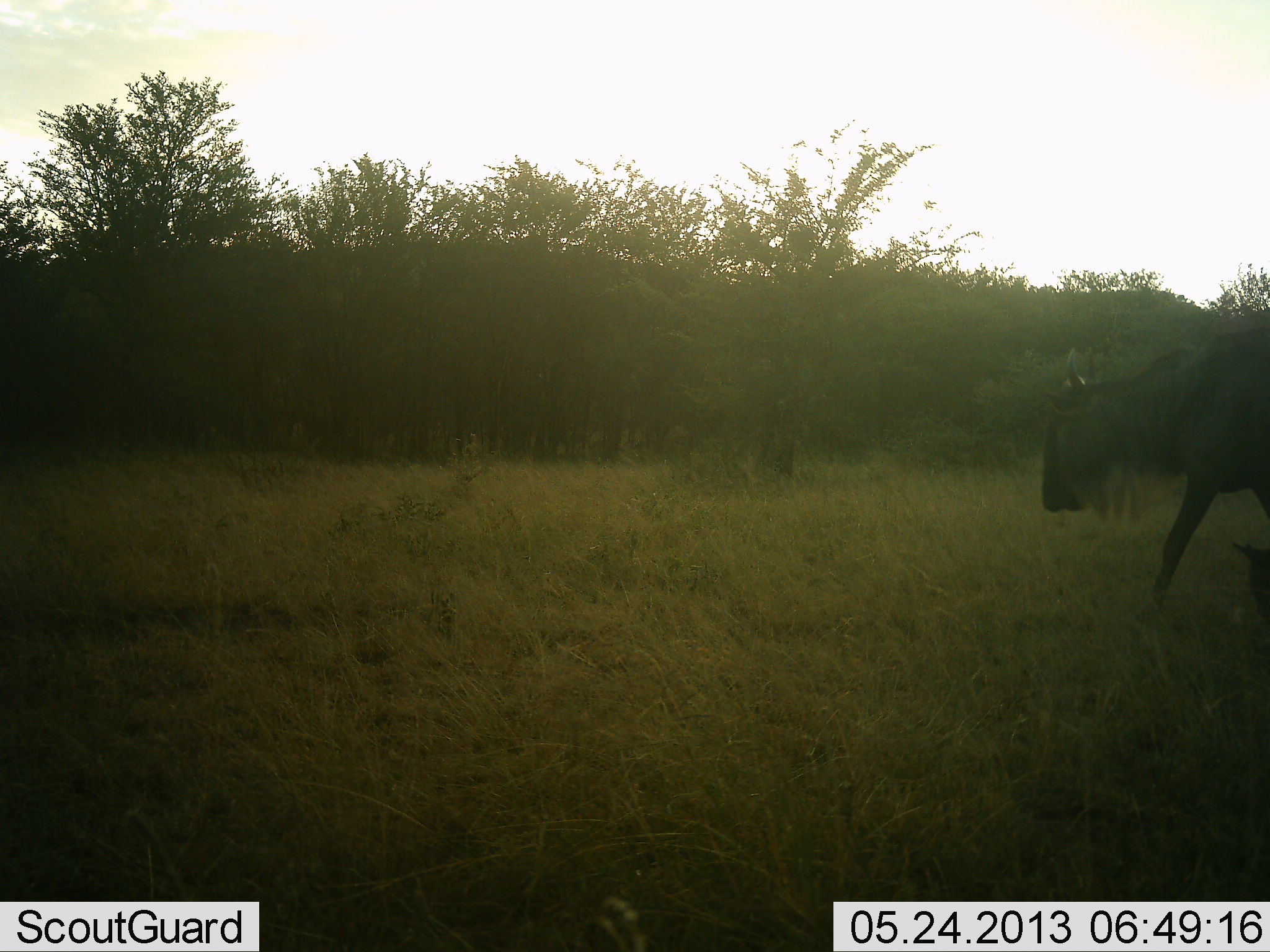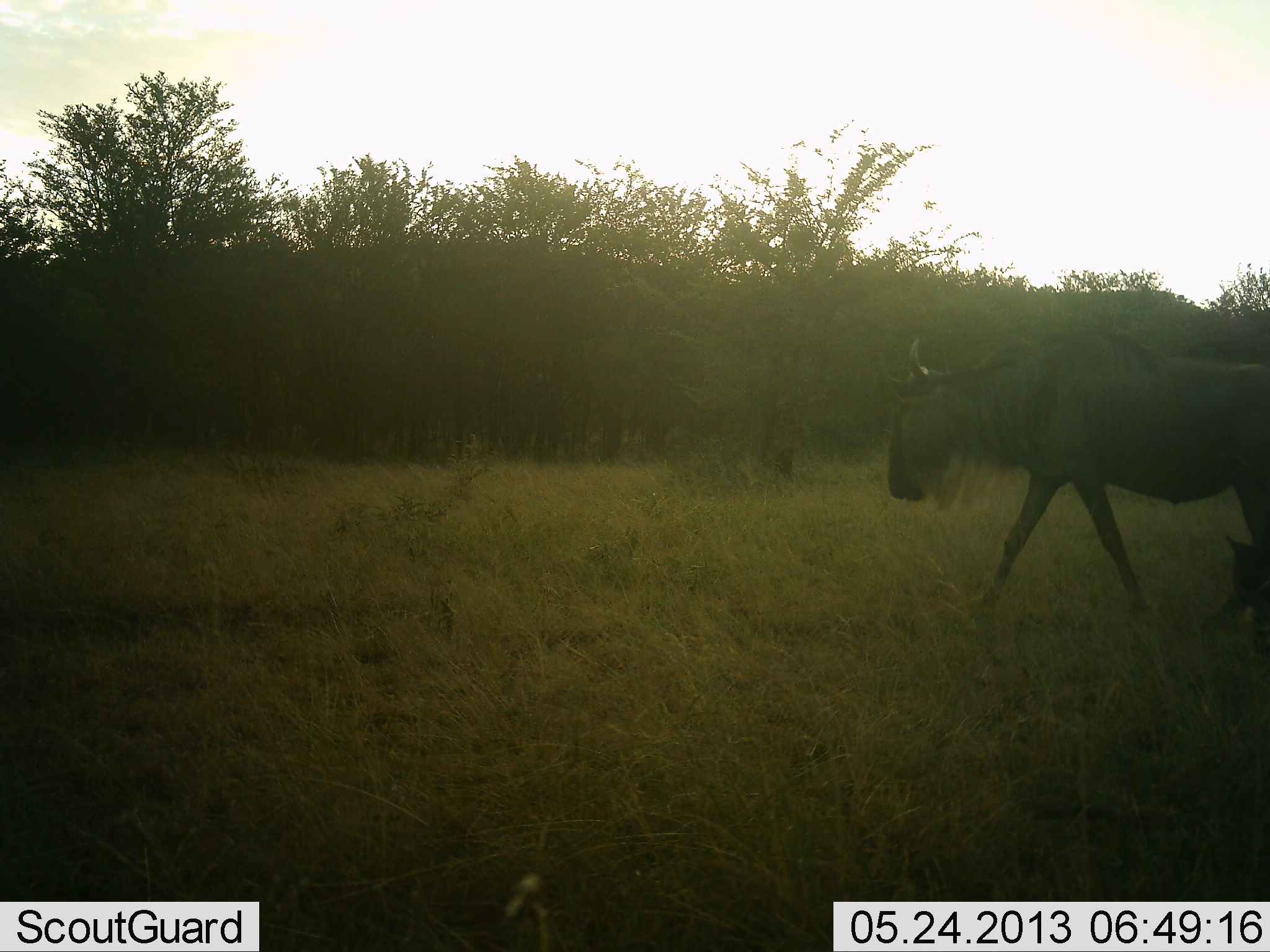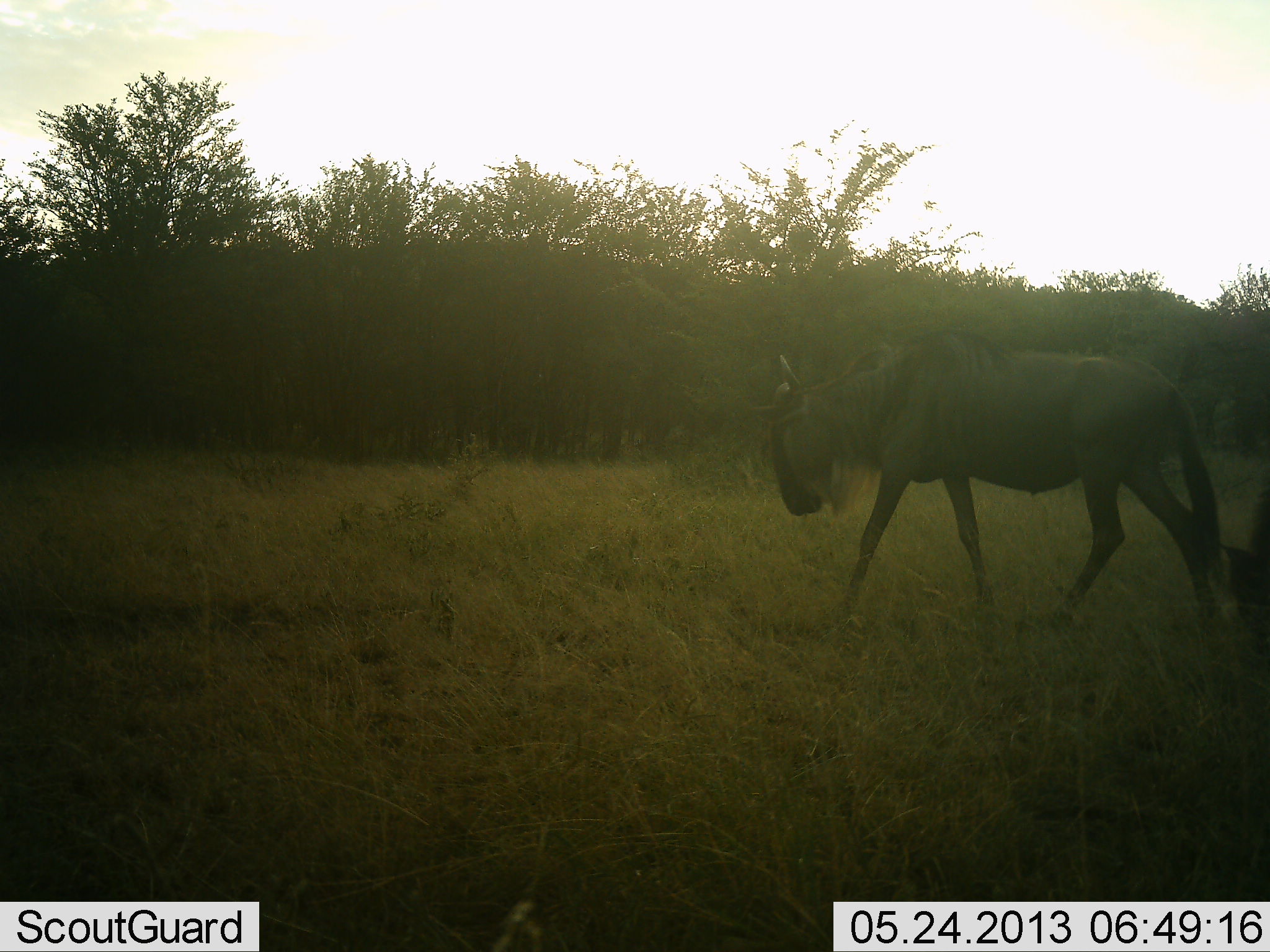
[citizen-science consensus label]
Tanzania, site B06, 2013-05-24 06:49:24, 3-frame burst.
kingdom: Animalia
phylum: Chordata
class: Mammalia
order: Artiodactyla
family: Bovidae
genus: Connochaetes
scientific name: Connochaetes taurinus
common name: blue wildebeest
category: wildebeest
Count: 1.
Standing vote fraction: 13%.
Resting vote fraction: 0%.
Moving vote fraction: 94%.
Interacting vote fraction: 0%.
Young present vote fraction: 0%.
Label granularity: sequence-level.